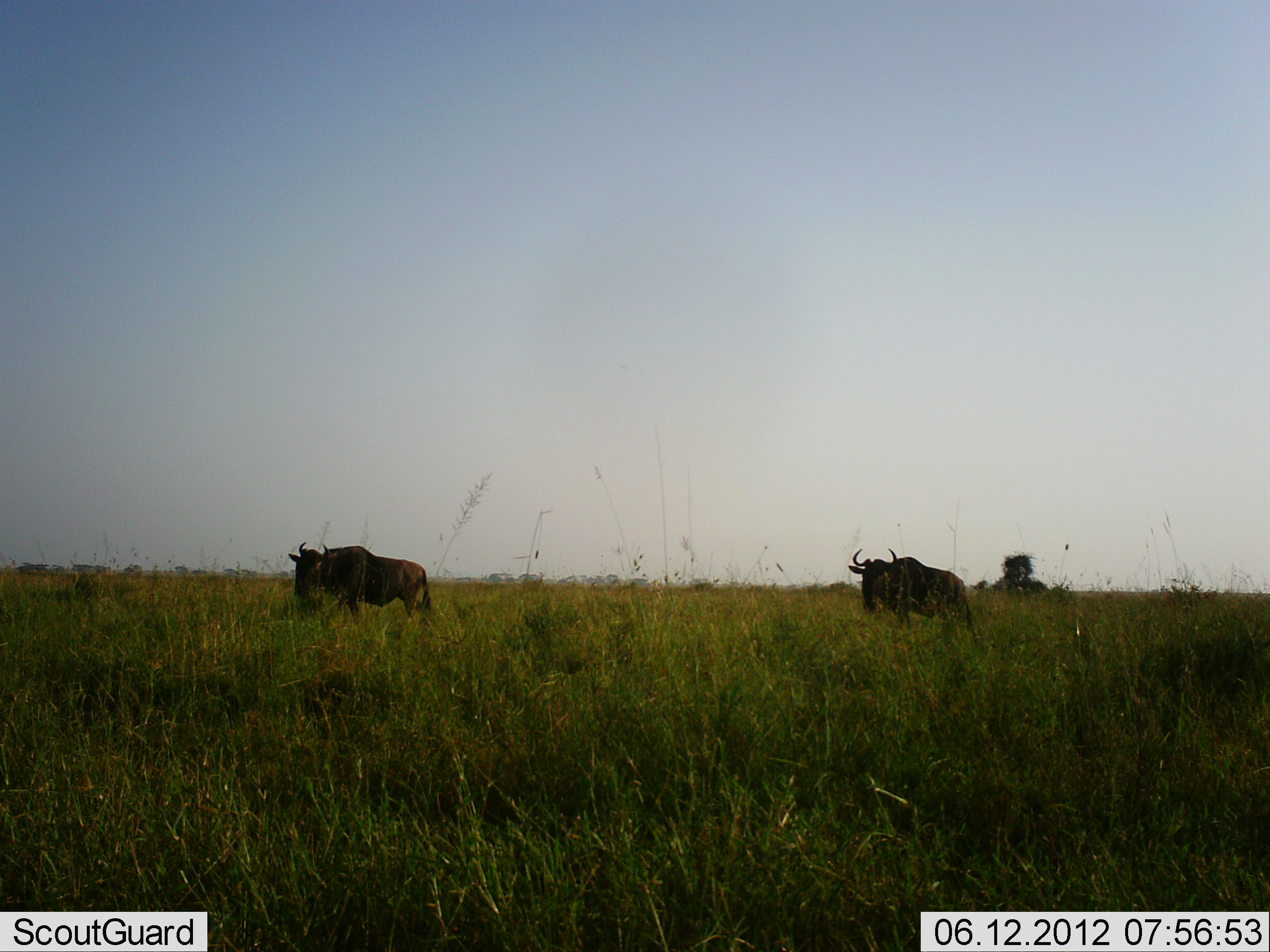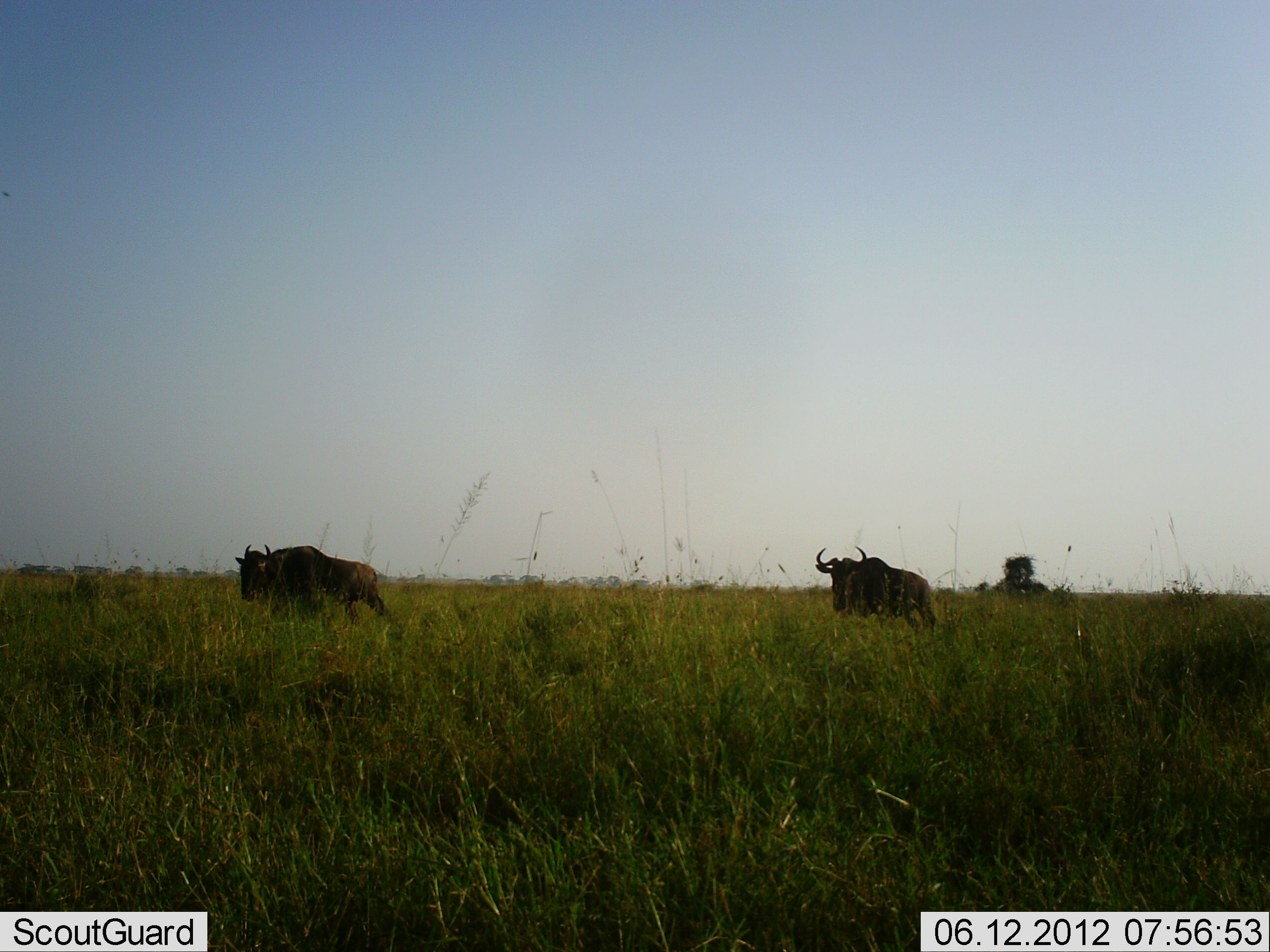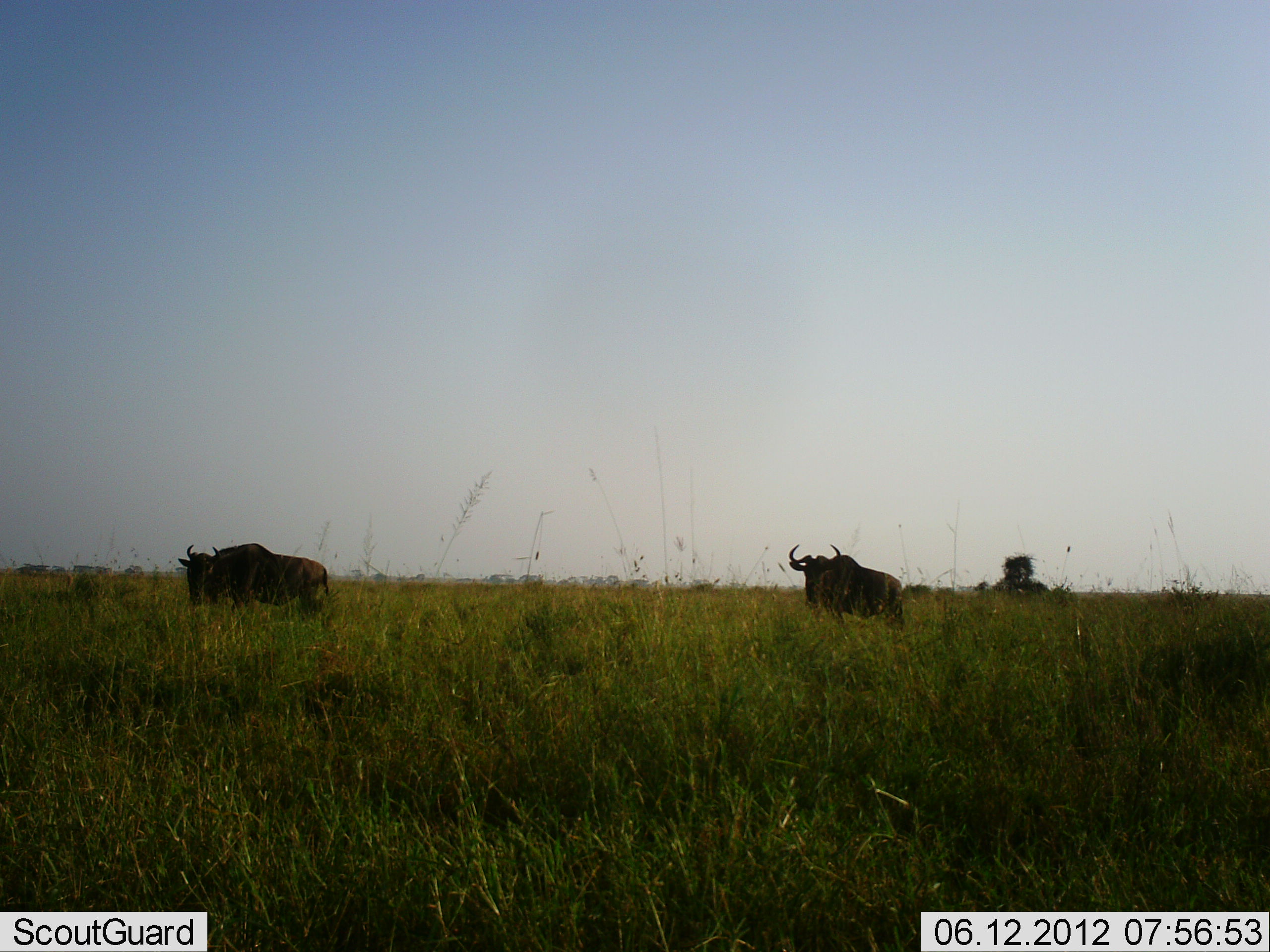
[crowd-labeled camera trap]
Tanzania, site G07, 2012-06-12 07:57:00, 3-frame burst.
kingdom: Animalia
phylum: Chordata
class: Mammalia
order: Artiodactyla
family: Bovidae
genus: Connochaetes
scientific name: Connochaetes taurinus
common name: blue wildebeest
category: wildebeest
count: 2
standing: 0%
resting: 0%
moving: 100%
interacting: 0%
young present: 0%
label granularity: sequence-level